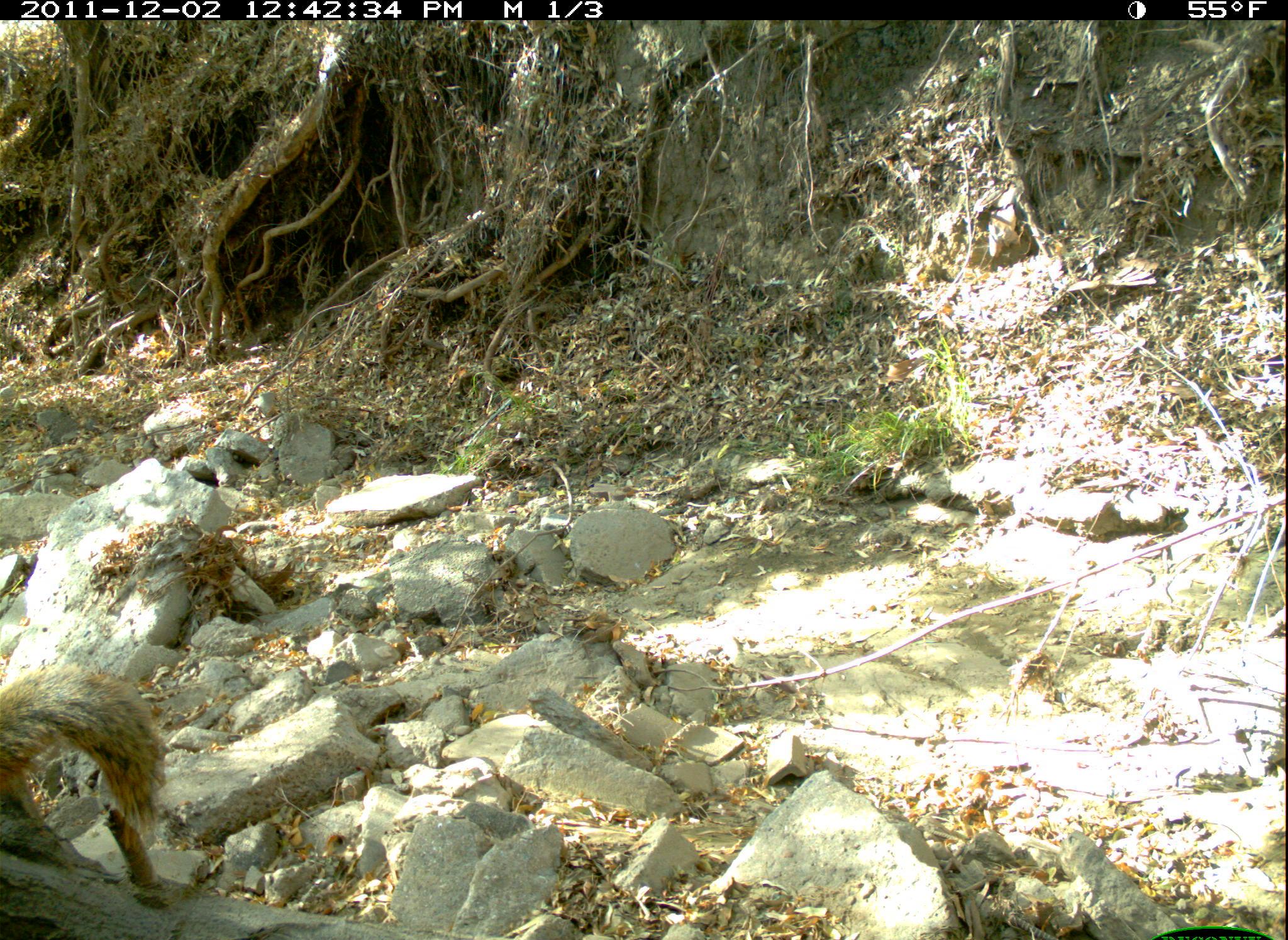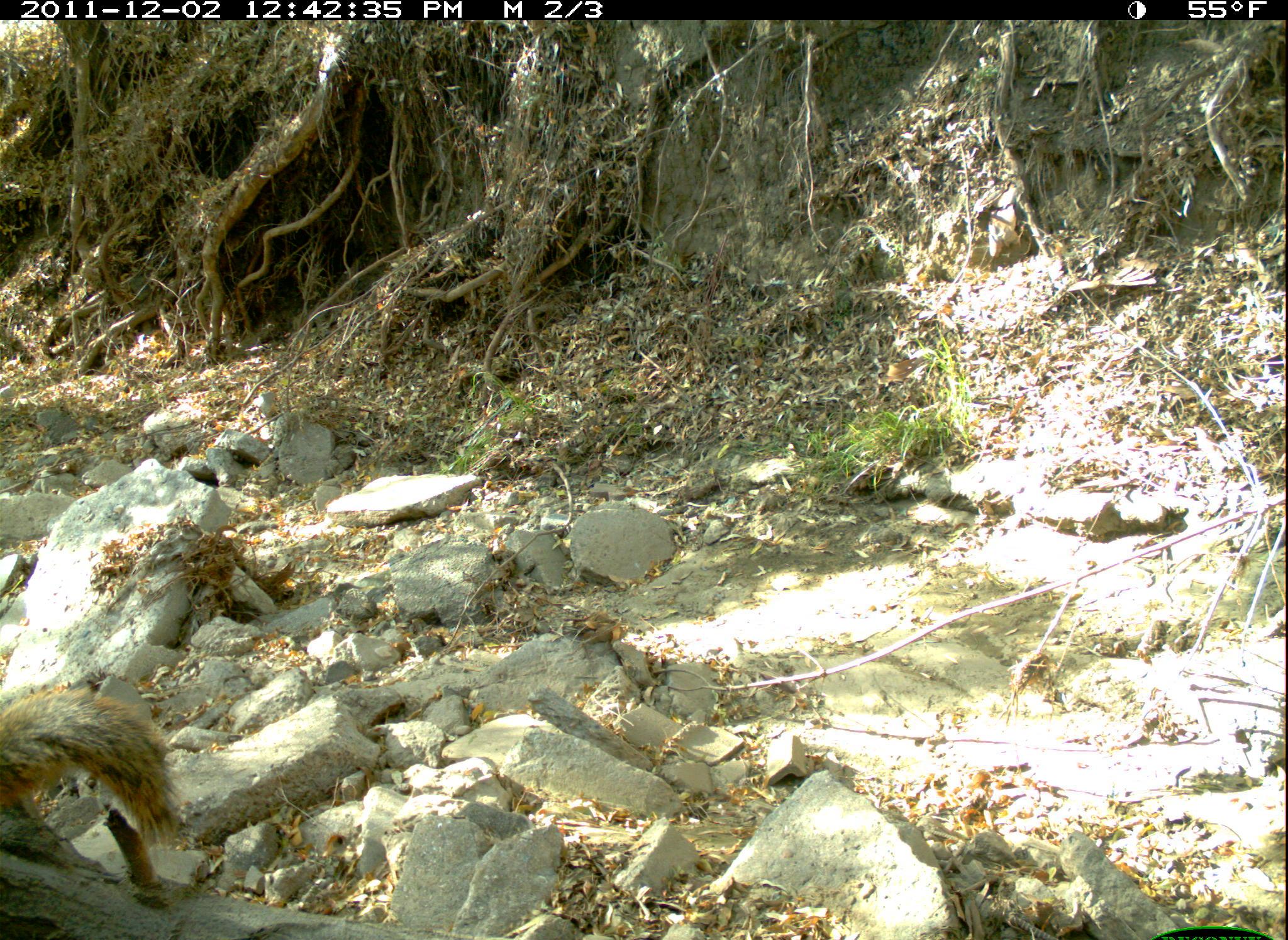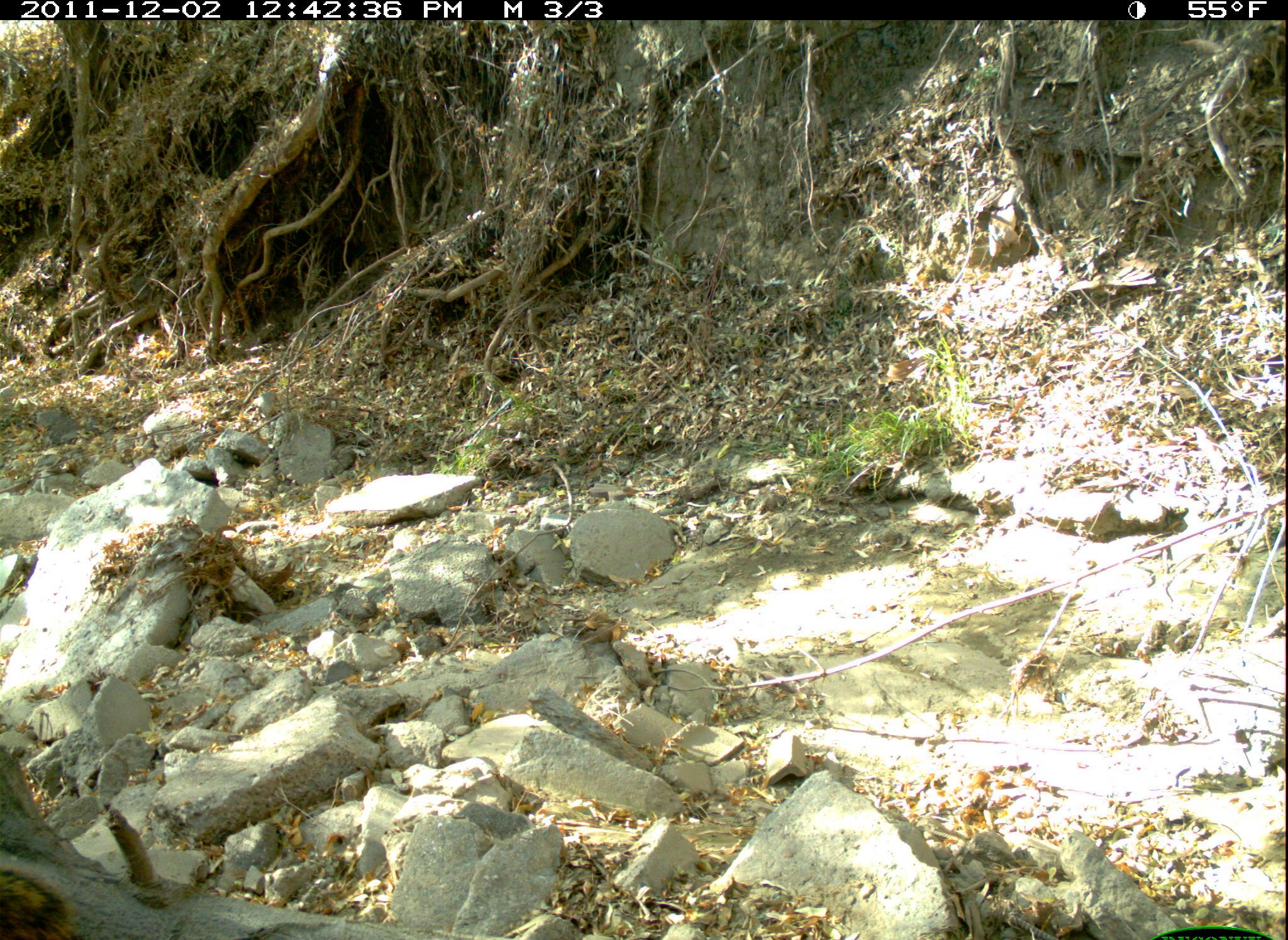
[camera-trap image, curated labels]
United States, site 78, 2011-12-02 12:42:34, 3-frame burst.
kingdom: Animalia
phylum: Chordata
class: Mammalia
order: Rodentia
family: Sciuridae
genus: Sciurus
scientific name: Sciurus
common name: squirrel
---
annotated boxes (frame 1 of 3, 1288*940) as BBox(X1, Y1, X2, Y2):
squirrel: BBox(2, 648, 192, 904)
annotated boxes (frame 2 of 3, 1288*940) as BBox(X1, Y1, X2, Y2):
squirrel: BBox(0, 639, 204, 889)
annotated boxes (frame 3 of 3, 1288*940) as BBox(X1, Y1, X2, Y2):
squirrel: BBox(0, 849, 92, 940)